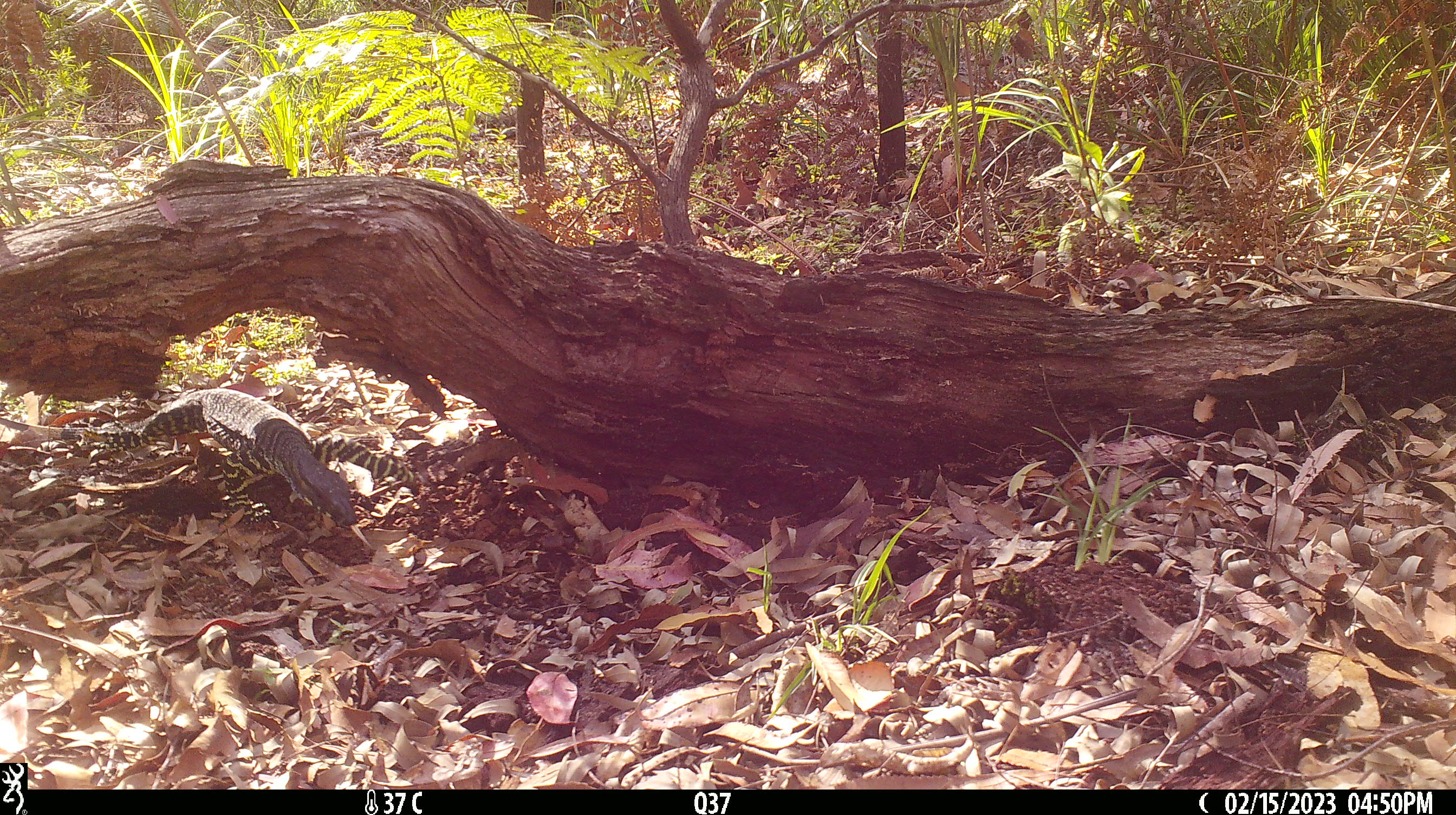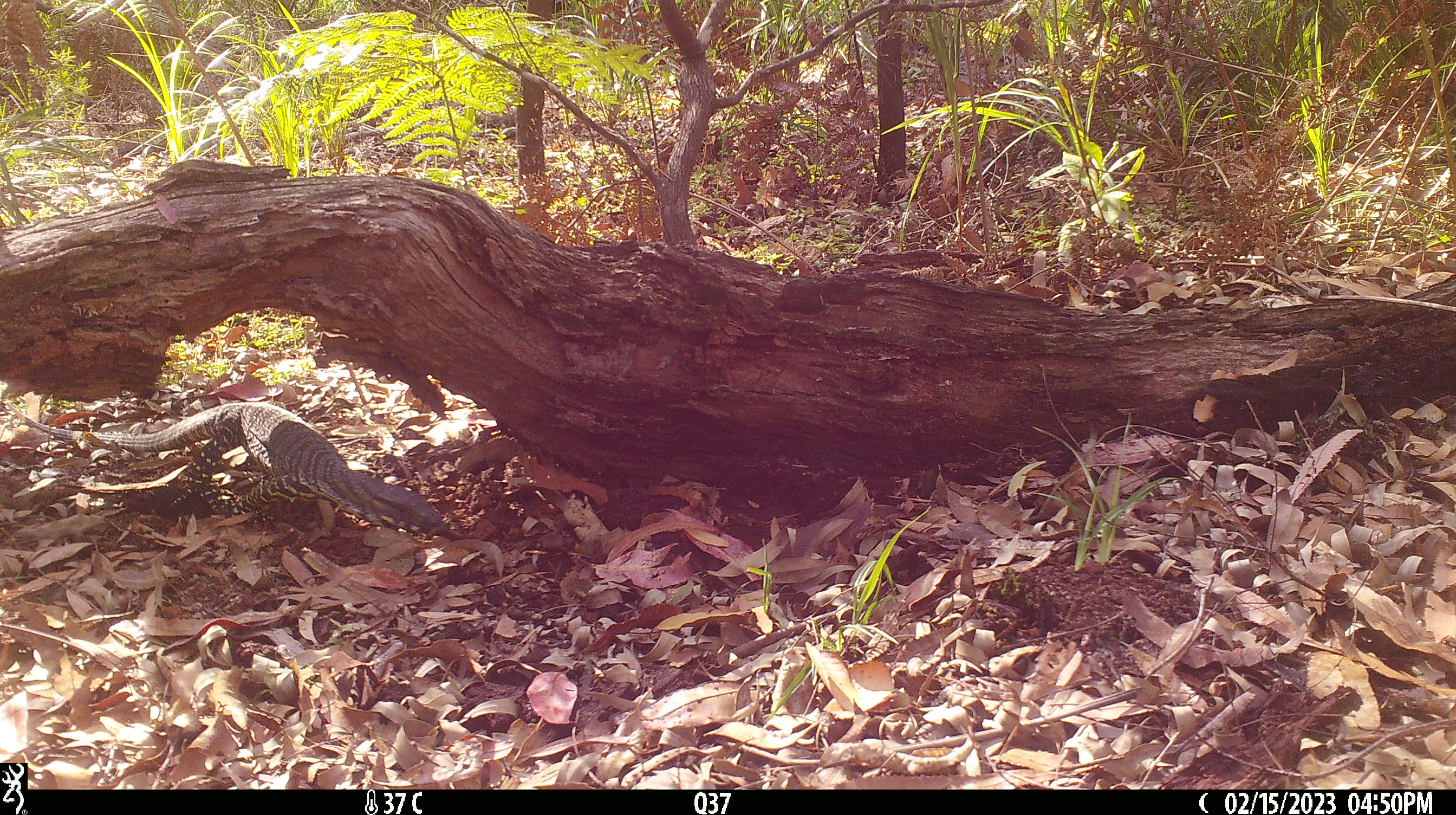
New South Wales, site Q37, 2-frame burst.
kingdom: Animalia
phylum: Chordata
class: Reptilia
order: Squamata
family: Varanidae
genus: Varanus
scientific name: Varanus varius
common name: lace monitor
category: goanna